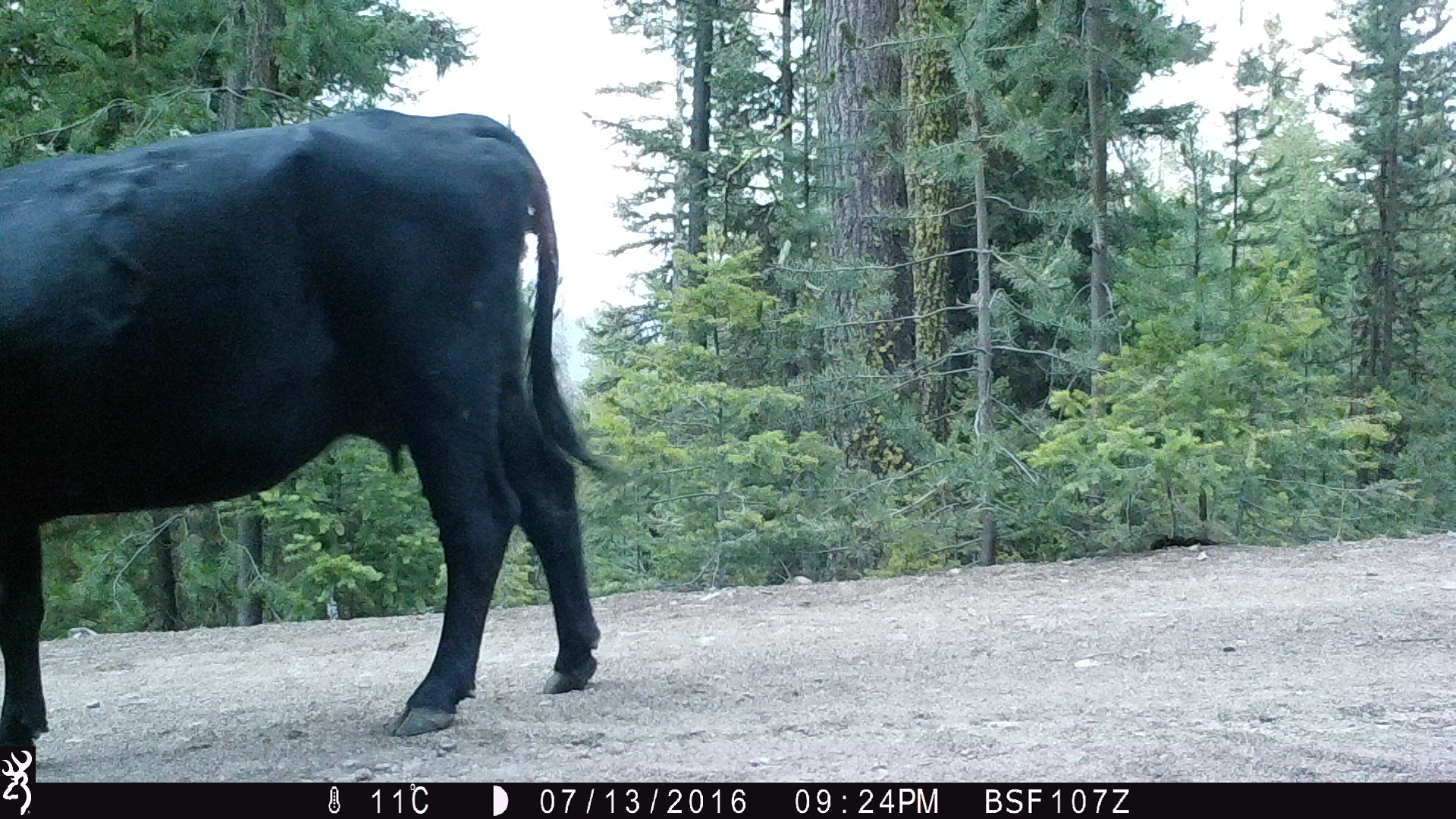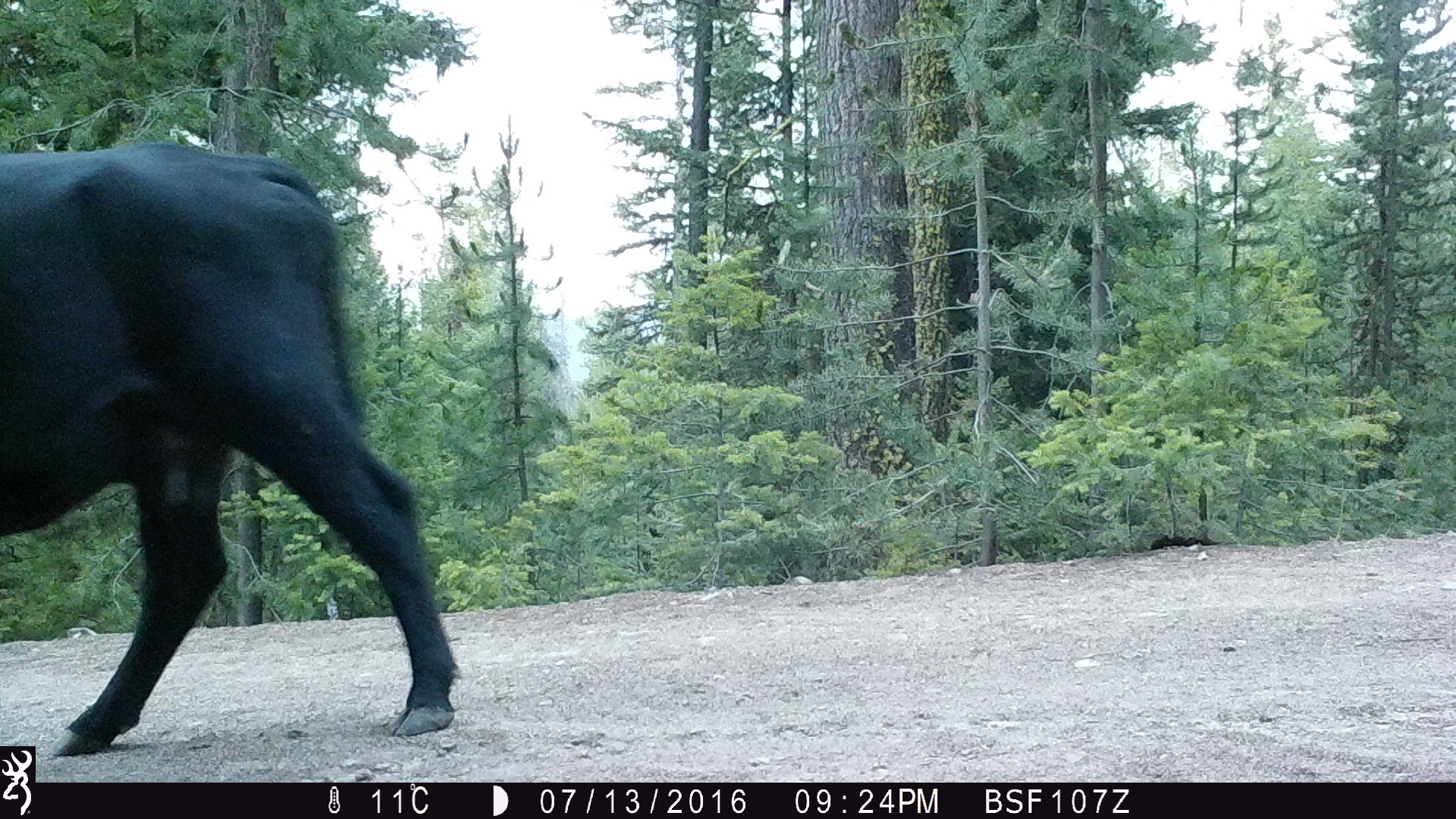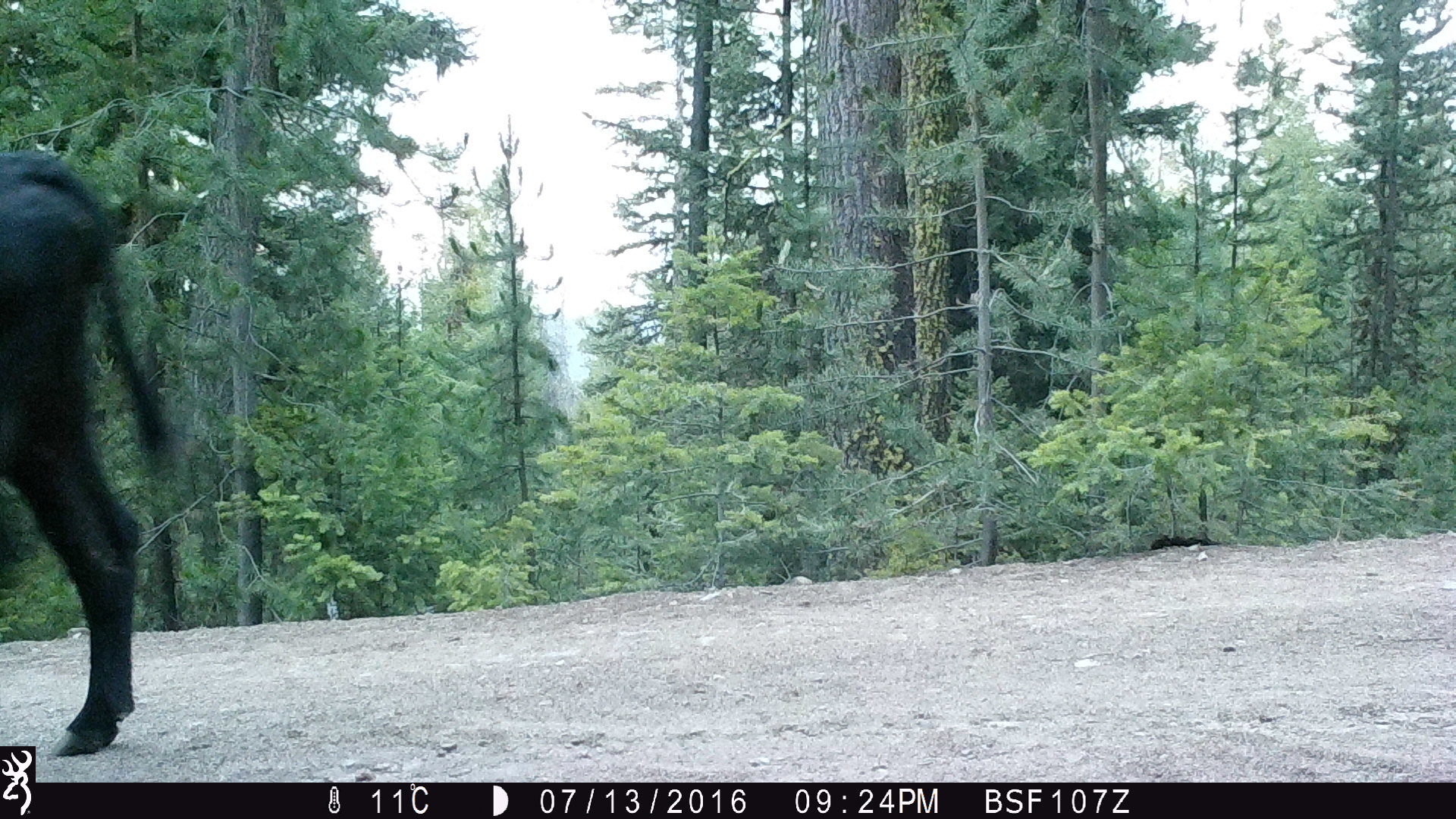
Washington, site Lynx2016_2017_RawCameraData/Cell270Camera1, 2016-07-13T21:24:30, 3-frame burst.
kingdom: Animalia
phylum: Chordata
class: Mammalia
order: Artiodactyla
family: Bovidae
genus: Bos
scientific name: Bos taurus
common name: domestic cattle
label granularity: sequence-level